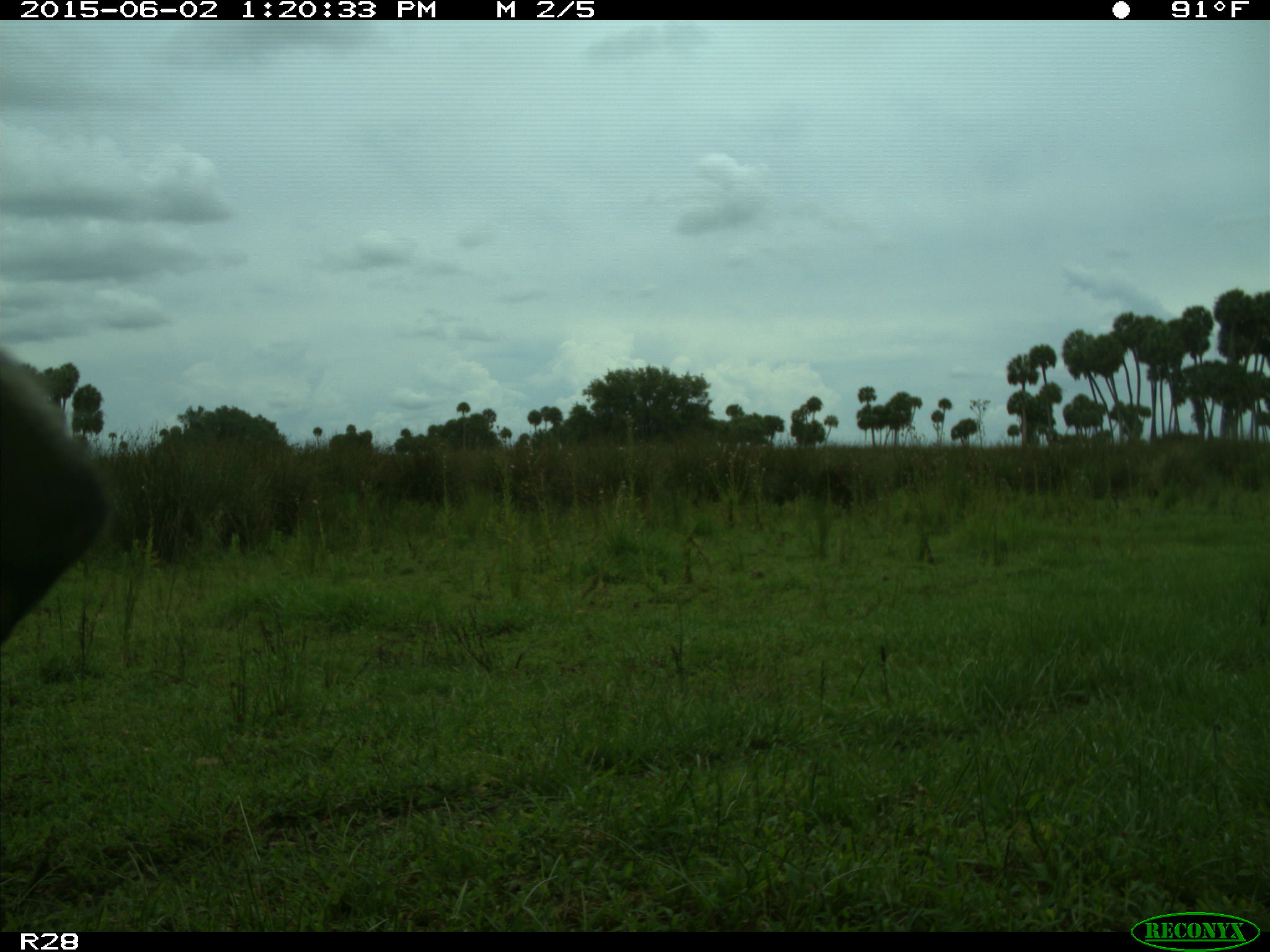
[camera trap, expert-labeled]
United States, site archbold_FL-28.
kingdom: Animalia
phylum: Chordata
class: Mammalia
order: Artiodactyla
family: Bovidae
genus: Bos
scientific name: Bos taurus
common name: domestic cow